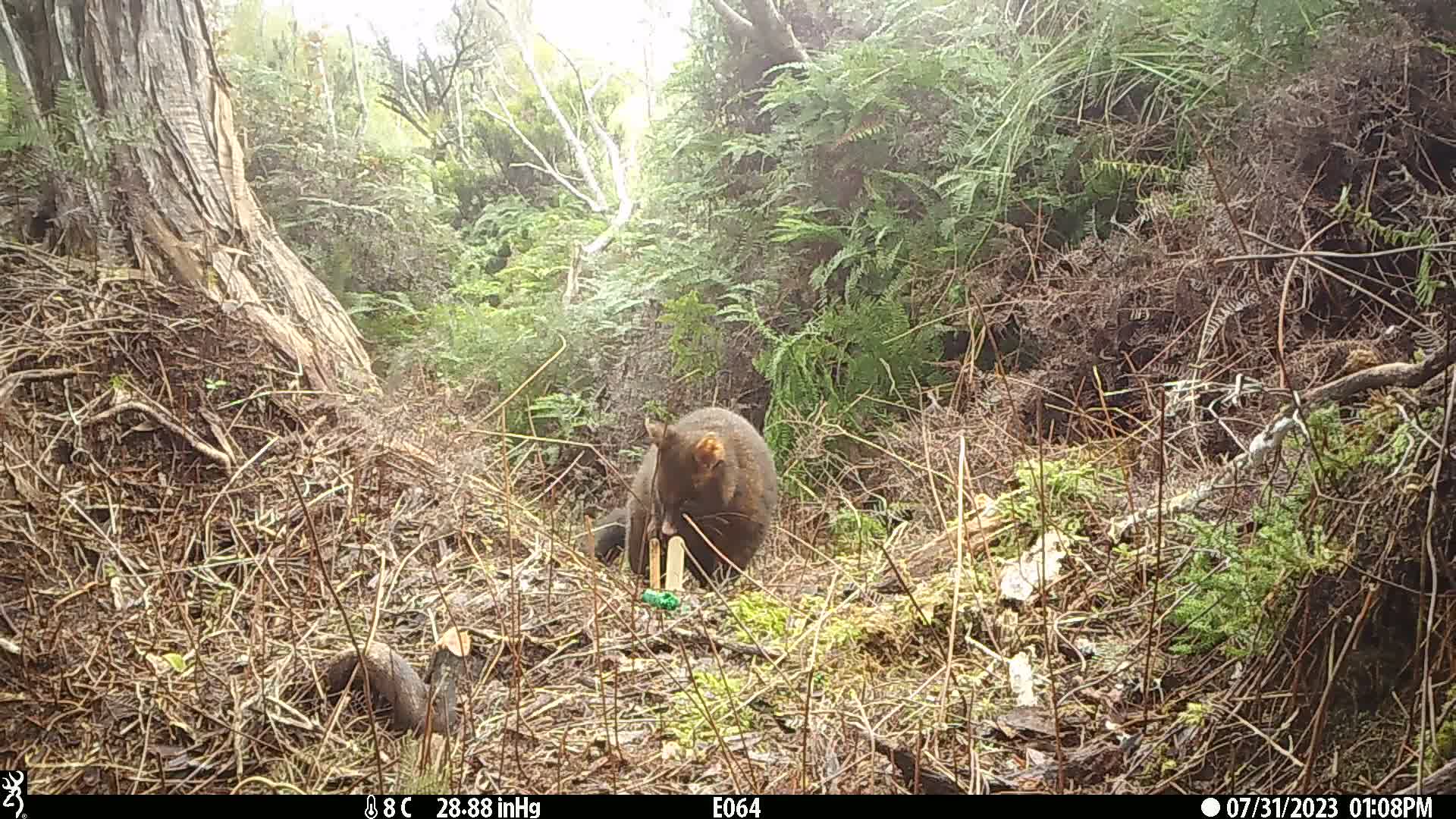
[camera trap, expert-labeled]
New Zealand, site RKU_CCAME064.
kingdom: Animalia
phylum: Chordata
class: Mammalia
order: Diprotodontia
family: Phalangeridae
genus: Trichosurus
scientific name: Trichosurus vulpecula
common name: common brushtail possum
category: possum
Possum (common brushtail possum) (Trichosurus vulpecula).